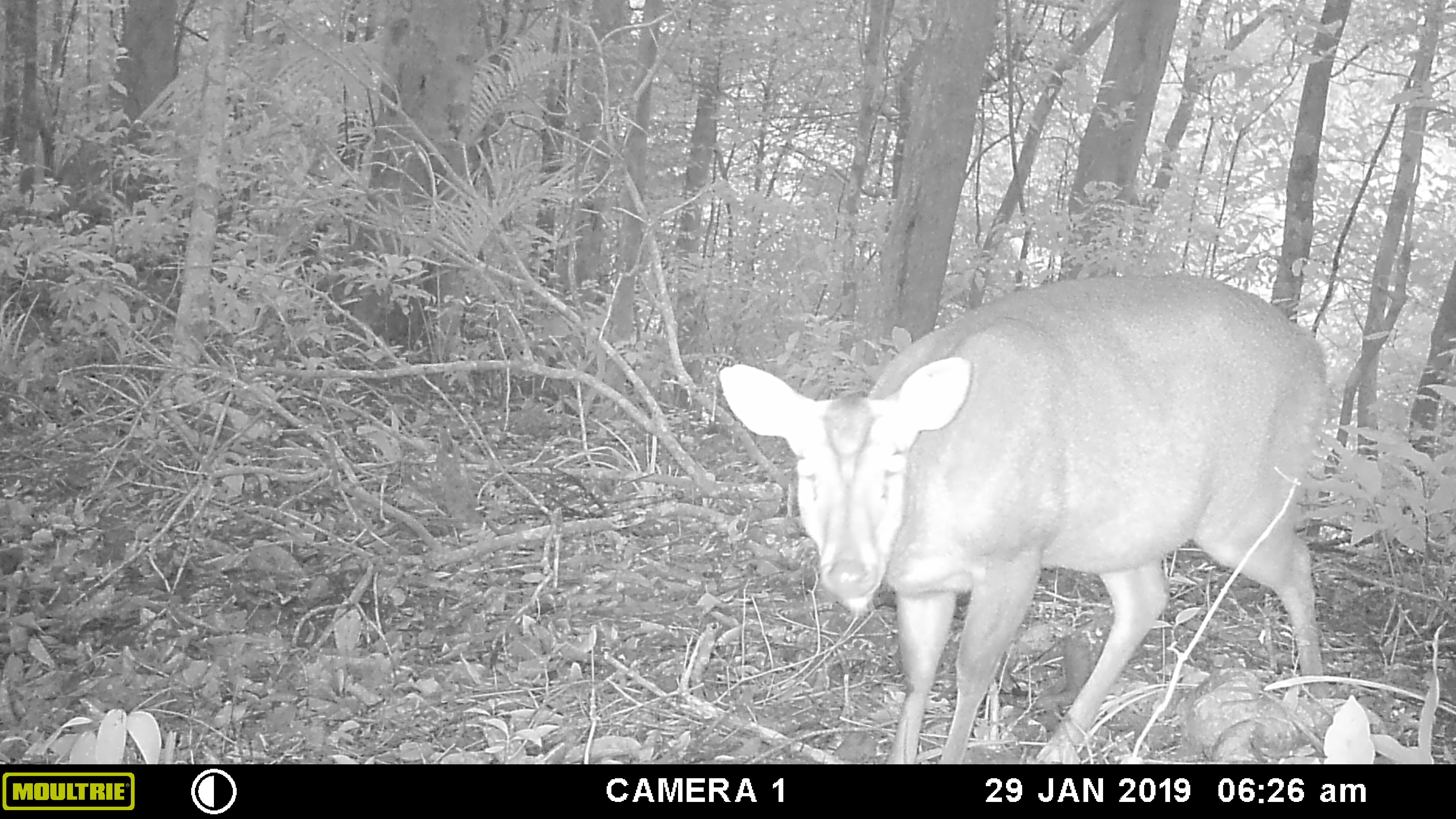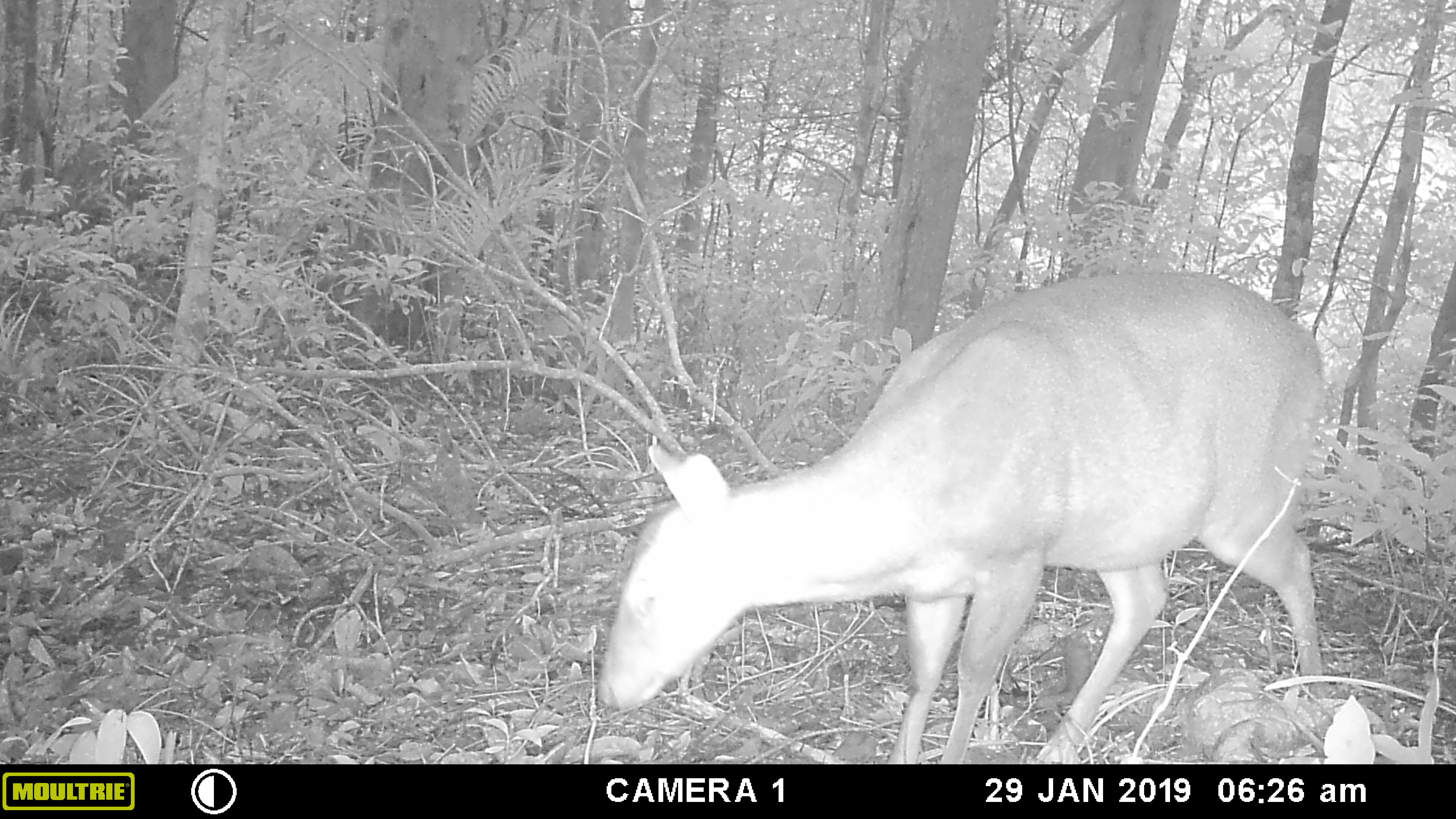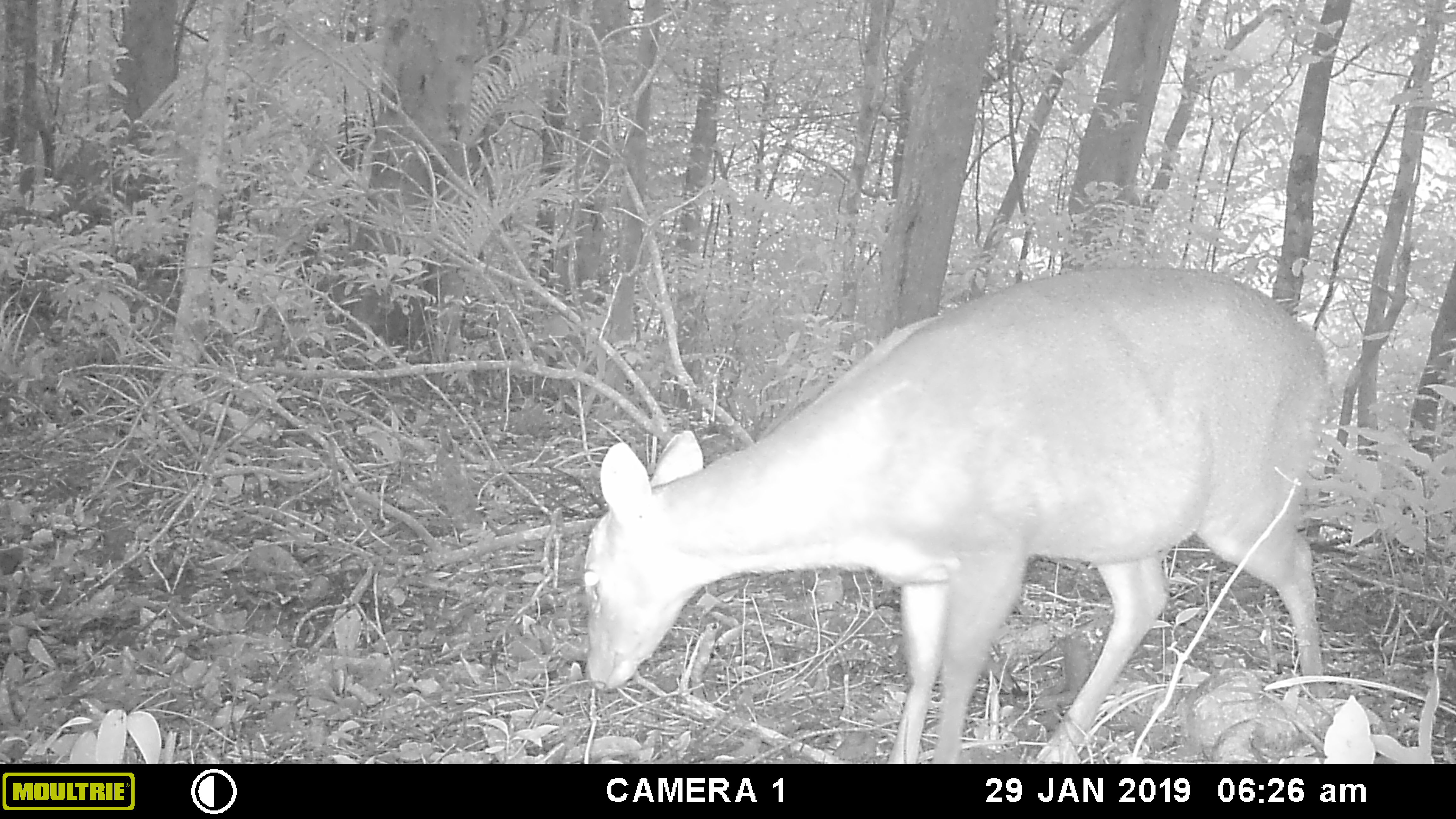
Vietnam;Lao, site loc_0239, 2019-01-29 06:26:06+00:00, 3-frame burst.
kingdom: Animalia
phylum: Chordata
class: Mammalia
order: Artiodactyla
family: Cervidae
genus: Muntiacus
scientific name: Muntiacus vuquangensis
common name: large-antlered muntjac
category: large antlered muntjac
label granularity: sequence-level